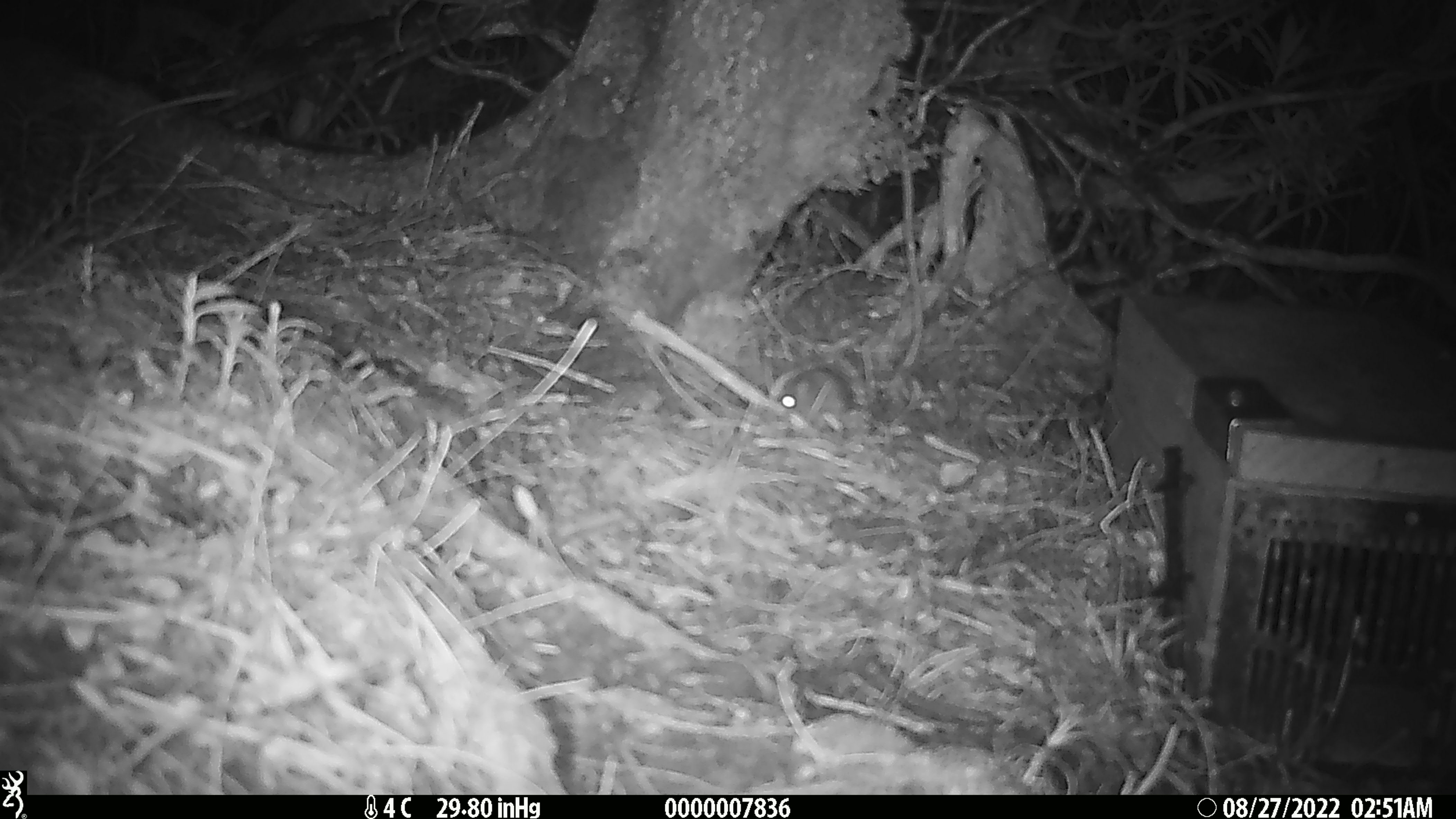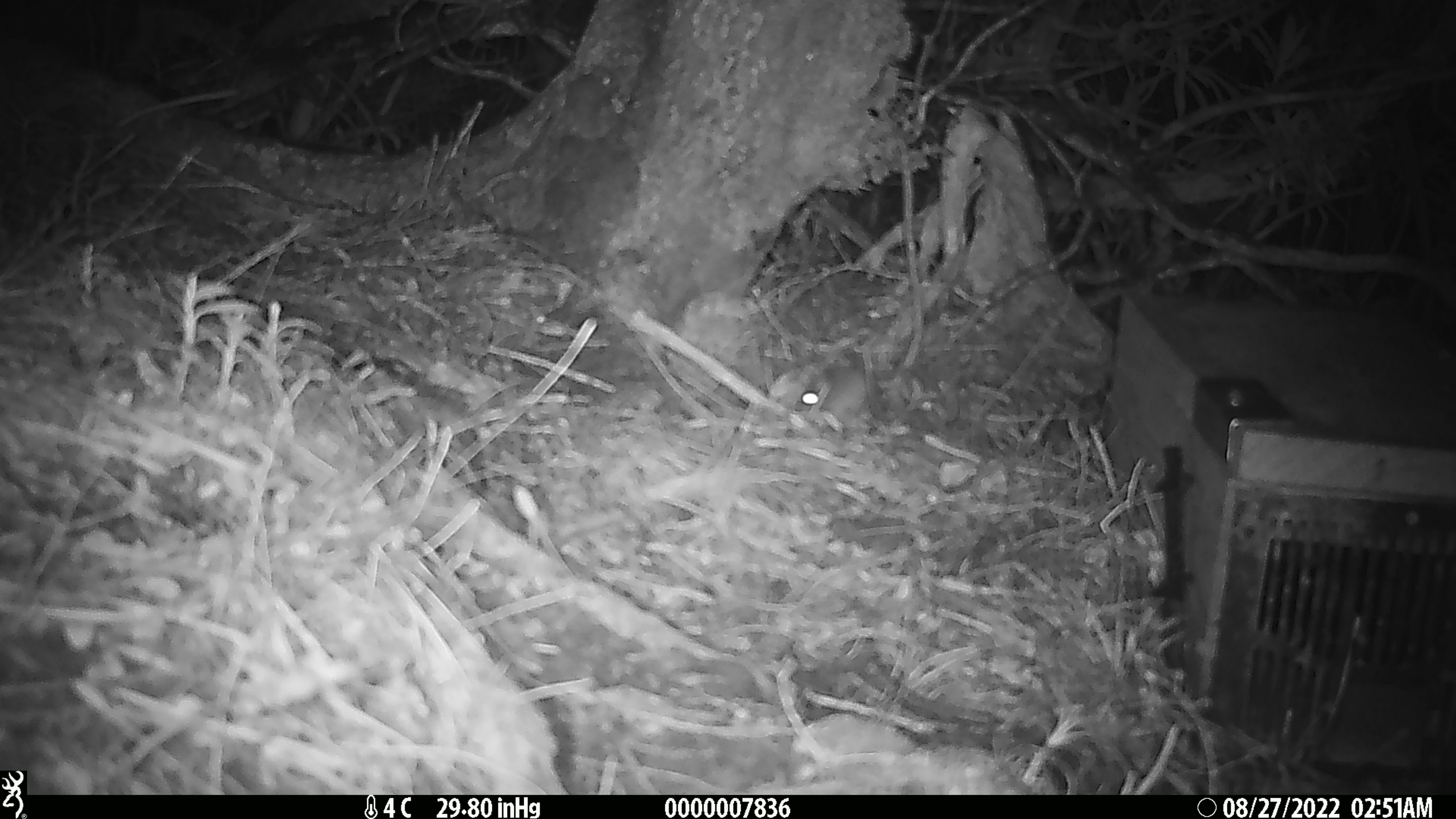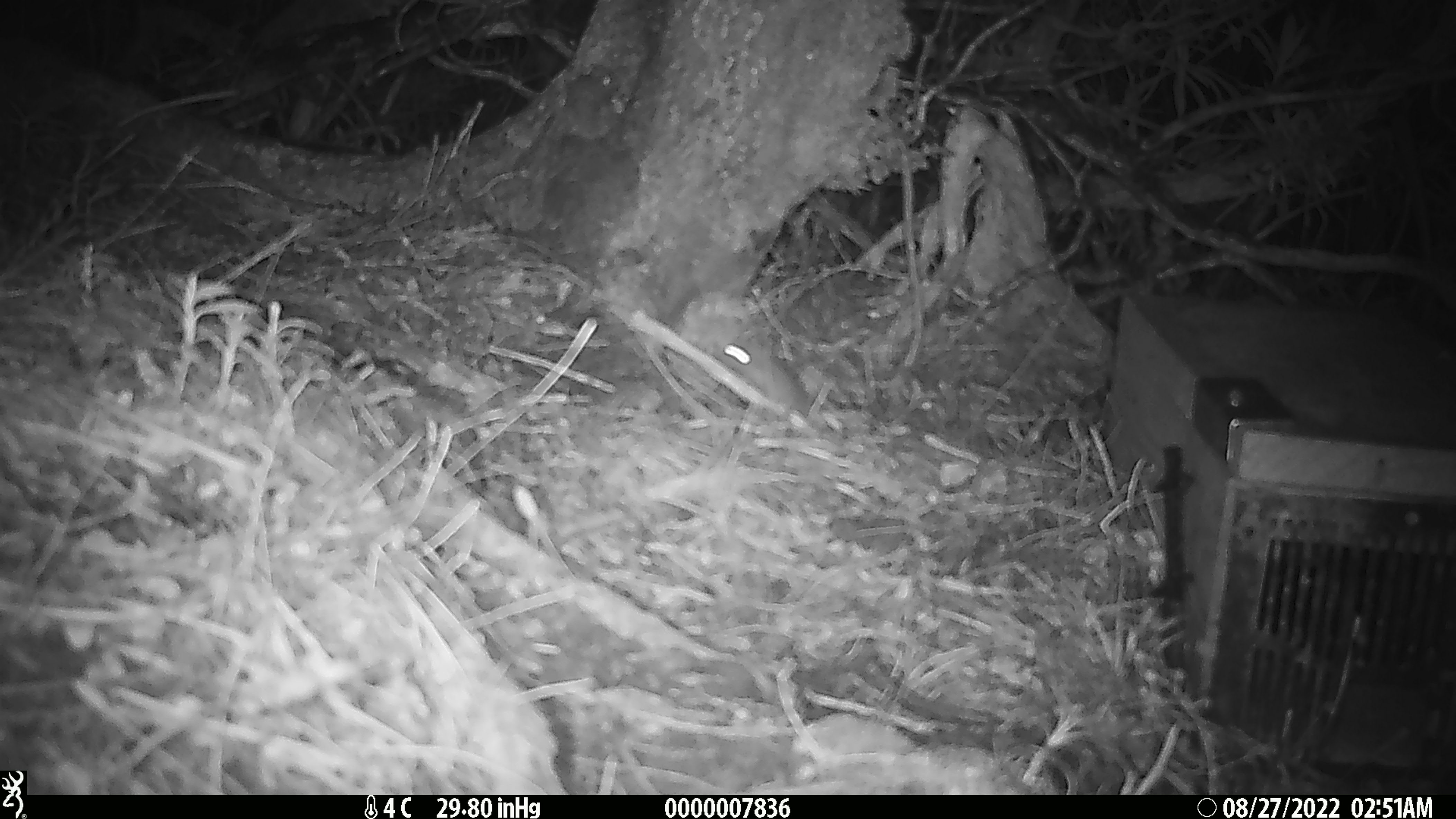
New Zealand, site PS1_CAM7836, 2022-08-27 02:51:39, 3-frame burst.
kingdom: Animalia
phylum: Chordata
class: Mammalia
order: Rodentia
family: Muridae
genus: Mus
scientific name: Mus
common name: mouse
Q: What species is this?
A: Mouse (Mus).